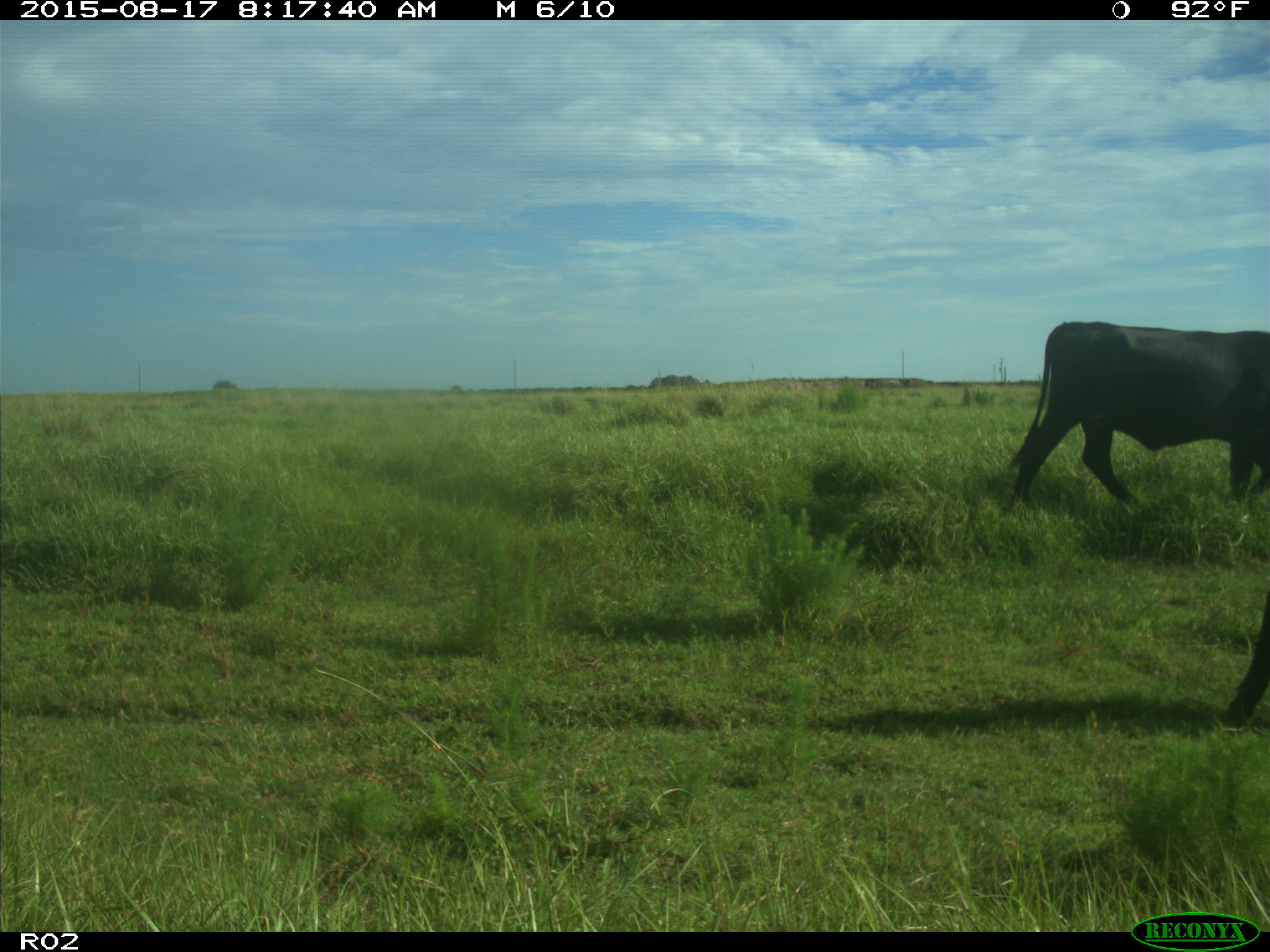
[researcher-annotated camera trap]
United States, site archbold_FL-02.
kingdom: Animalia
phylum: Chordata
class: Mammalia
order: Artiodactyla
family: Bovidae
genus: Bos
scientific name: Bos taurus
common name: domestic cow